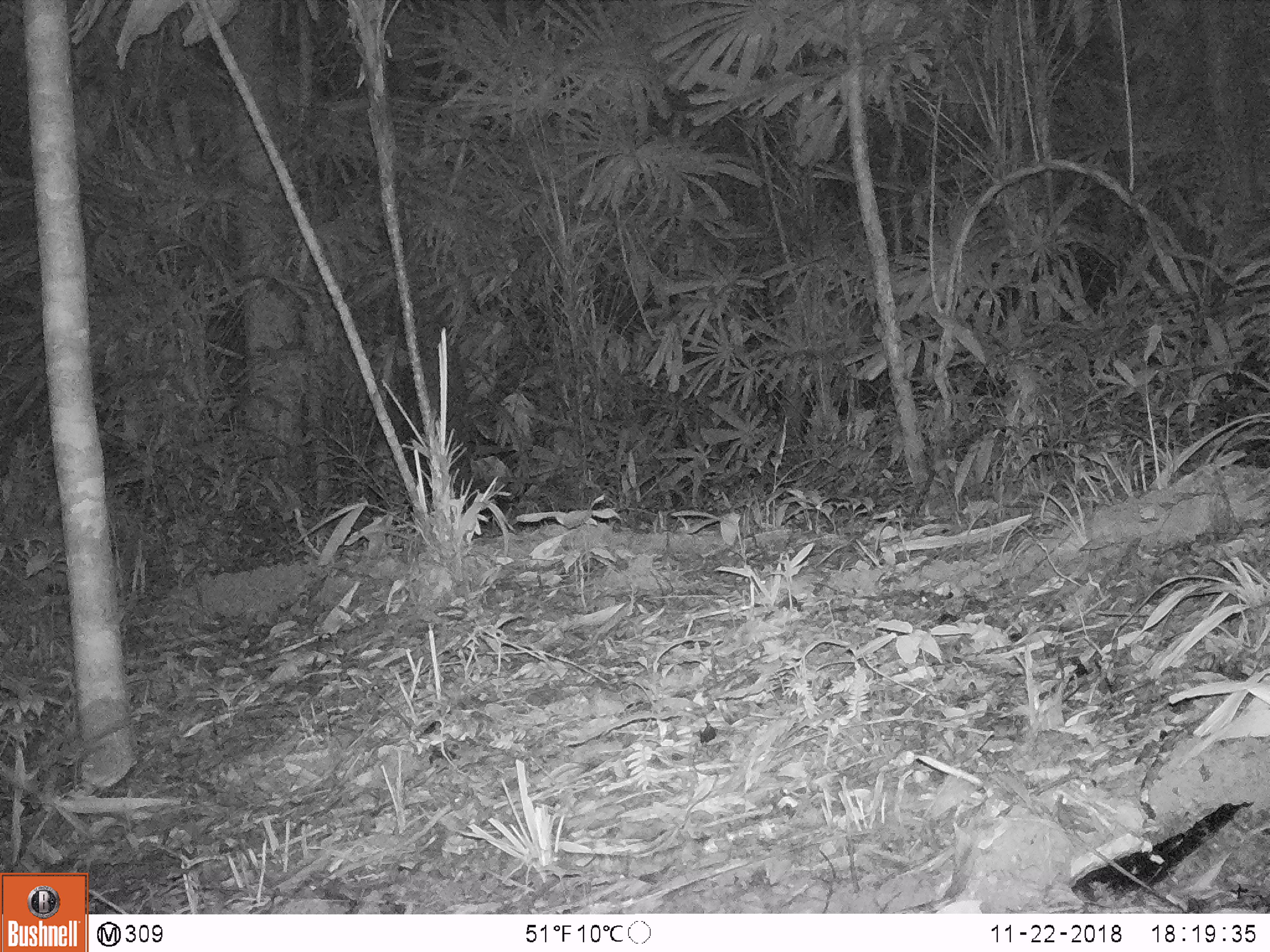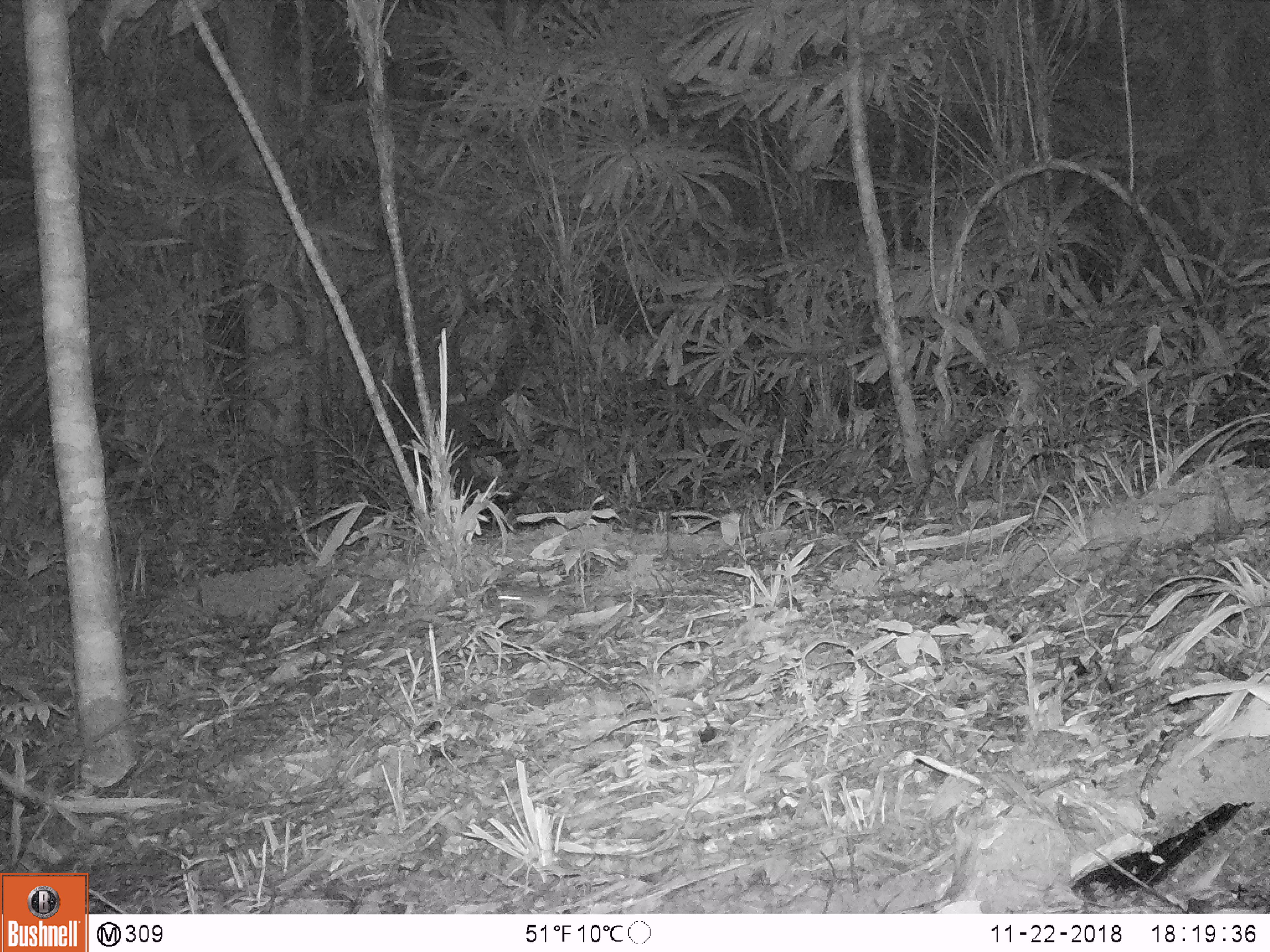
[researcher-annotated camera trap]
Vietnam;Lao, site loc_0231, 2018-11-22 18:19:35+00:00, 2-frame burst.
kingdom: Animalia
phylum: Chordata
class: Mammalia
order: Rodentia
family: Muridae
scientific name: Muridae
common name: old-world mice and rats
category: unidentified murid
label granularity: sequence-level